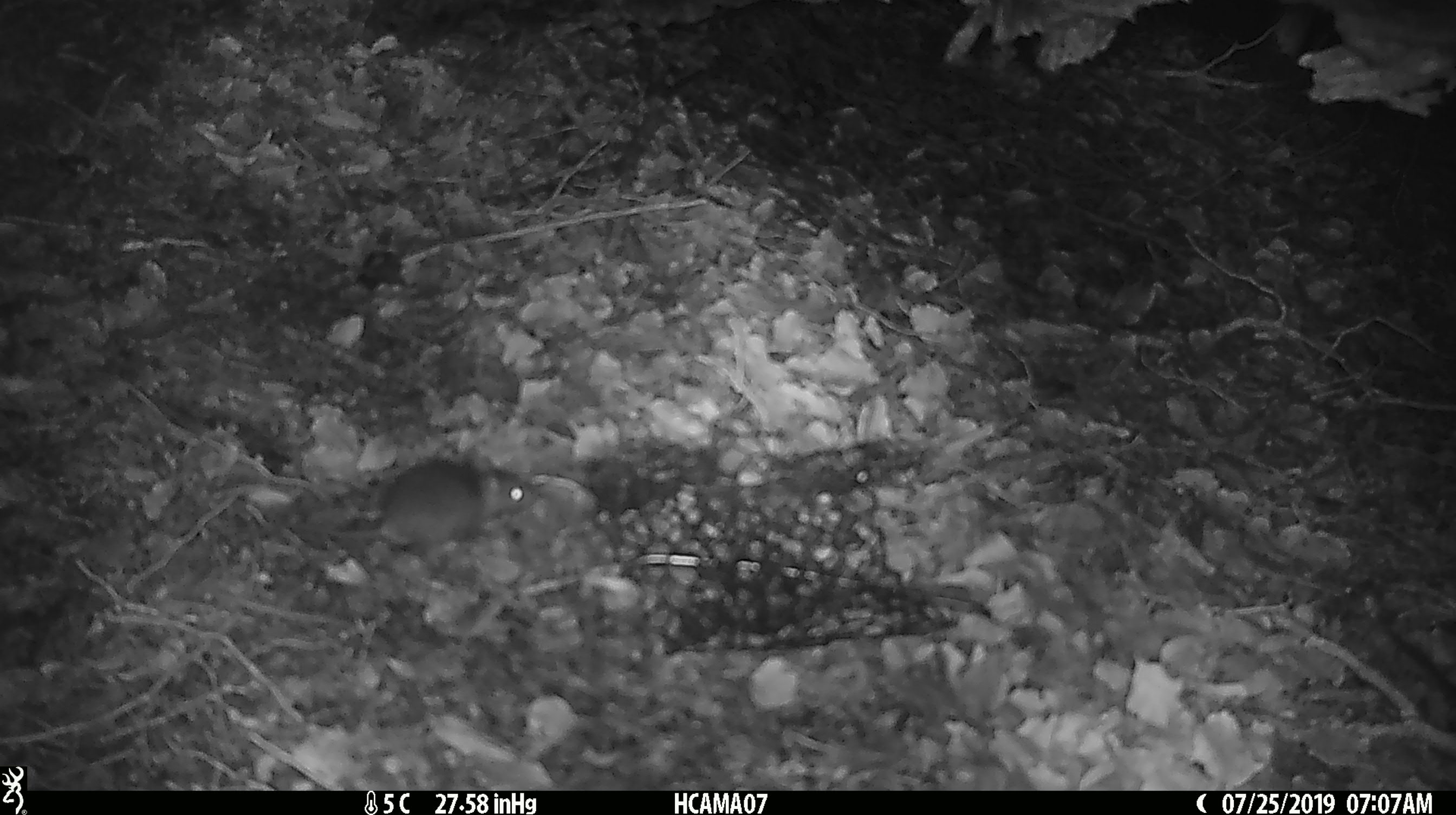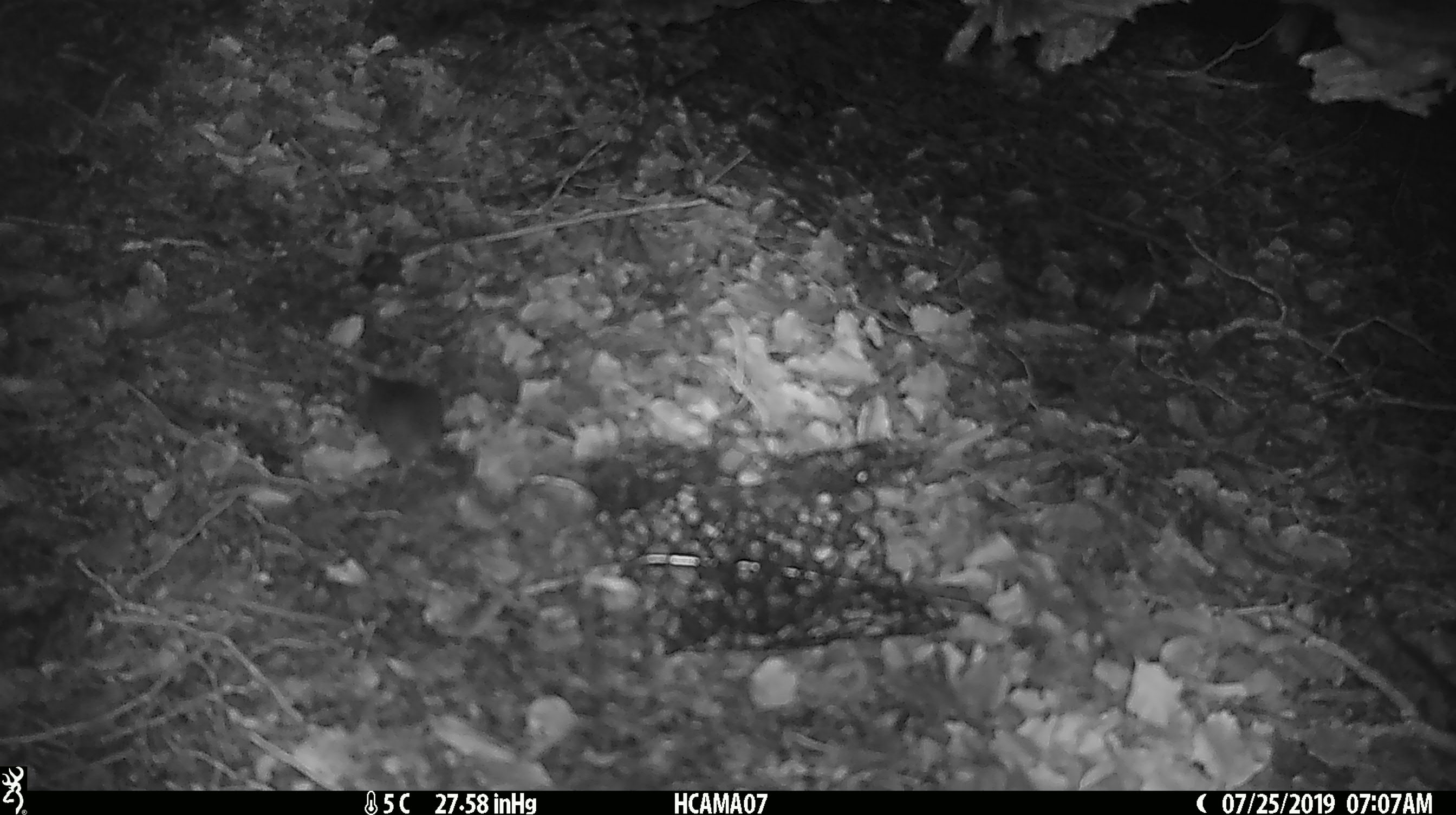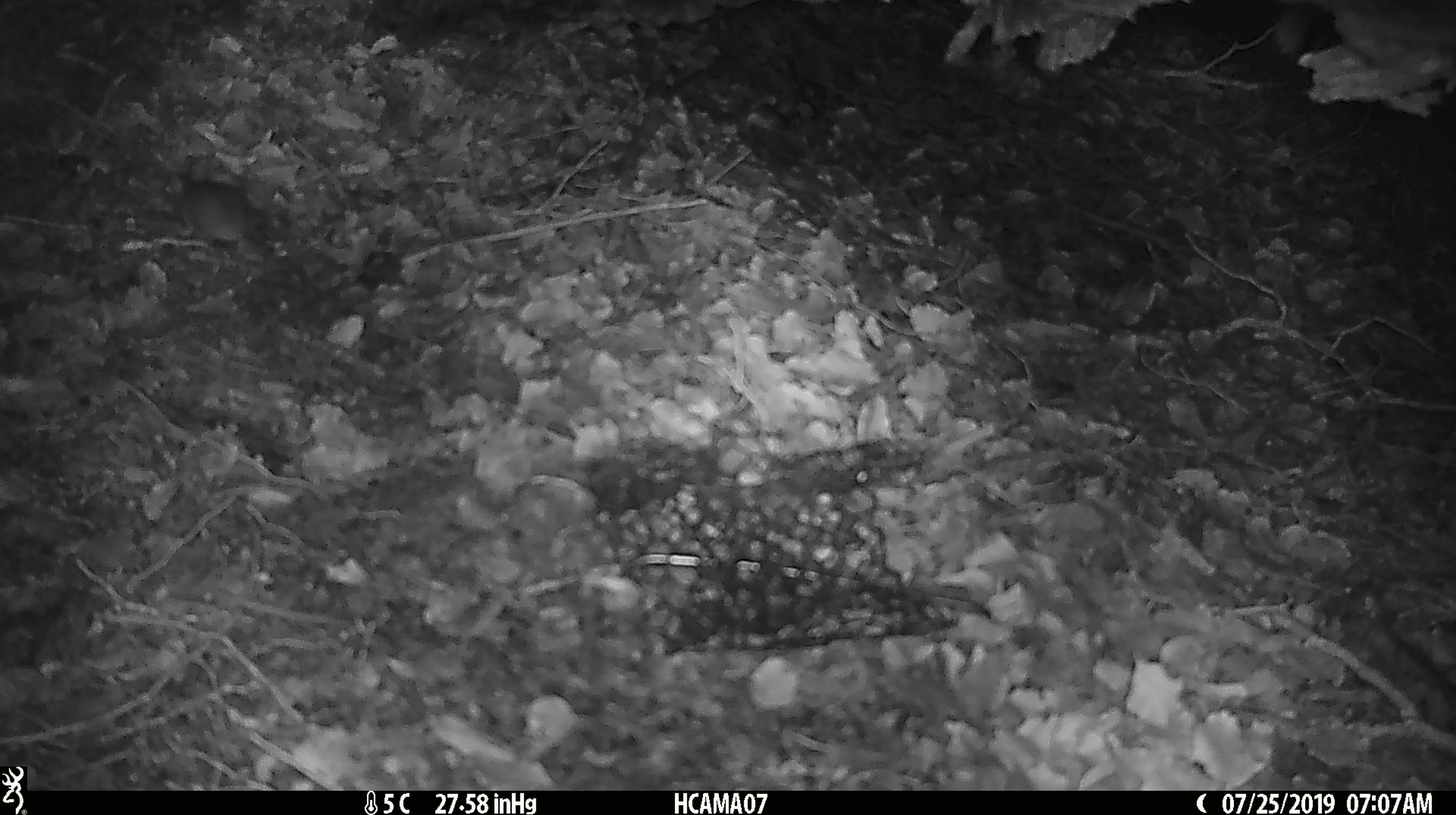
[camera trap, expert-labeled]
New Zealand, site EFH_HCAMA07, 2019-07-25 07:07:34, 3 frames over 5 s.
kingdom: Animalia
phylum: Chordata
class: Mammalia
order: Rodentia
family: Muridae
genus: Mus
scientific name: Mus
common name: mouse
Mouse (Mus).